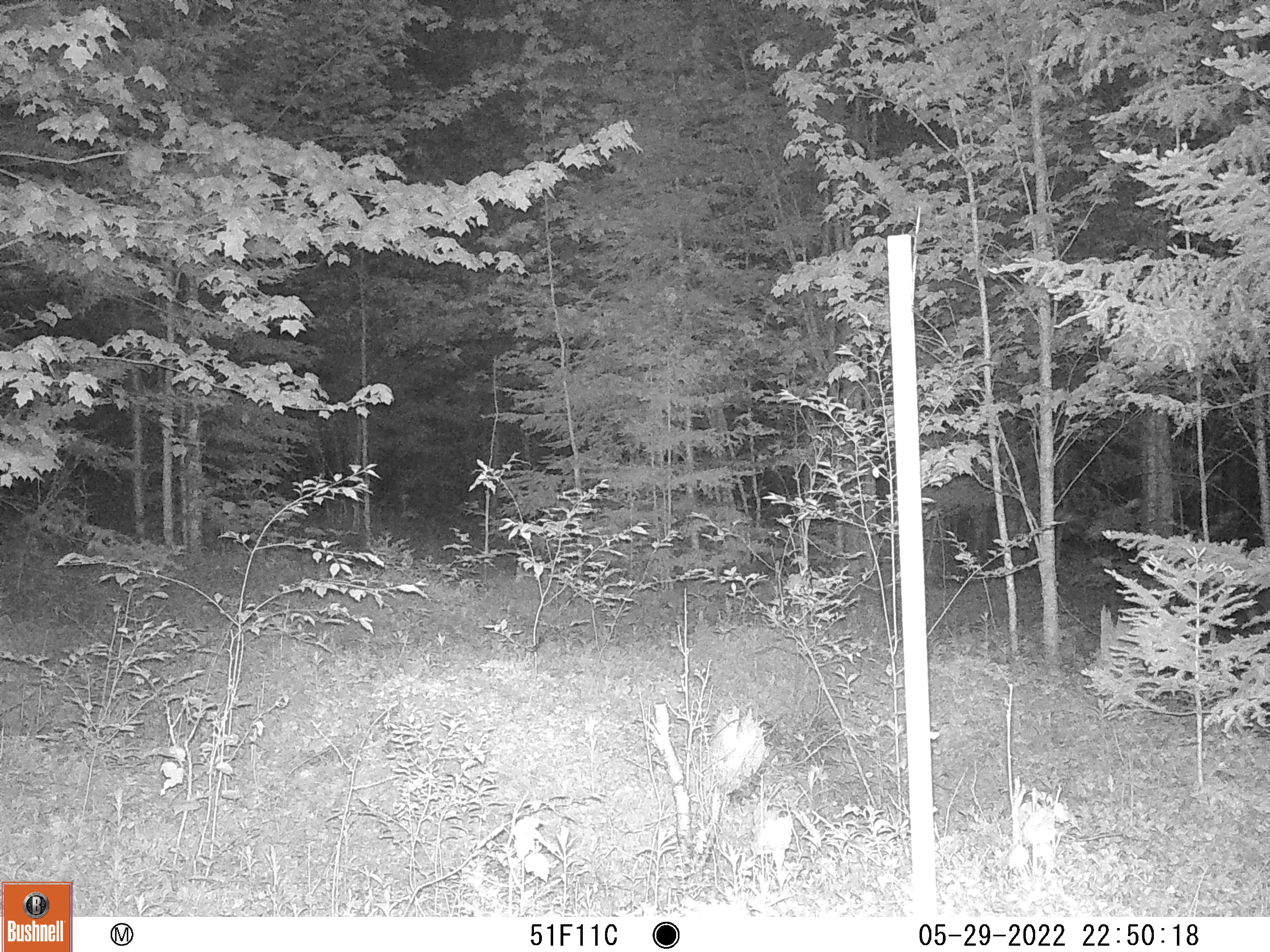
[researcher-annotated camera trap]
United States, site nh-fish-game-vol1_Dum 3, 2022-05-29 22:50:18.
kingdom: Animalia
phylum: Chordata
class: Mammalia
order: Artiodactyla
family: Cervidae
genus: Odocoileus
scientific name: Odocoileus virginianus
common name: white-tailed deer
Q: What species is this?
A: White-tailed deer (Odocoileus virginianus).